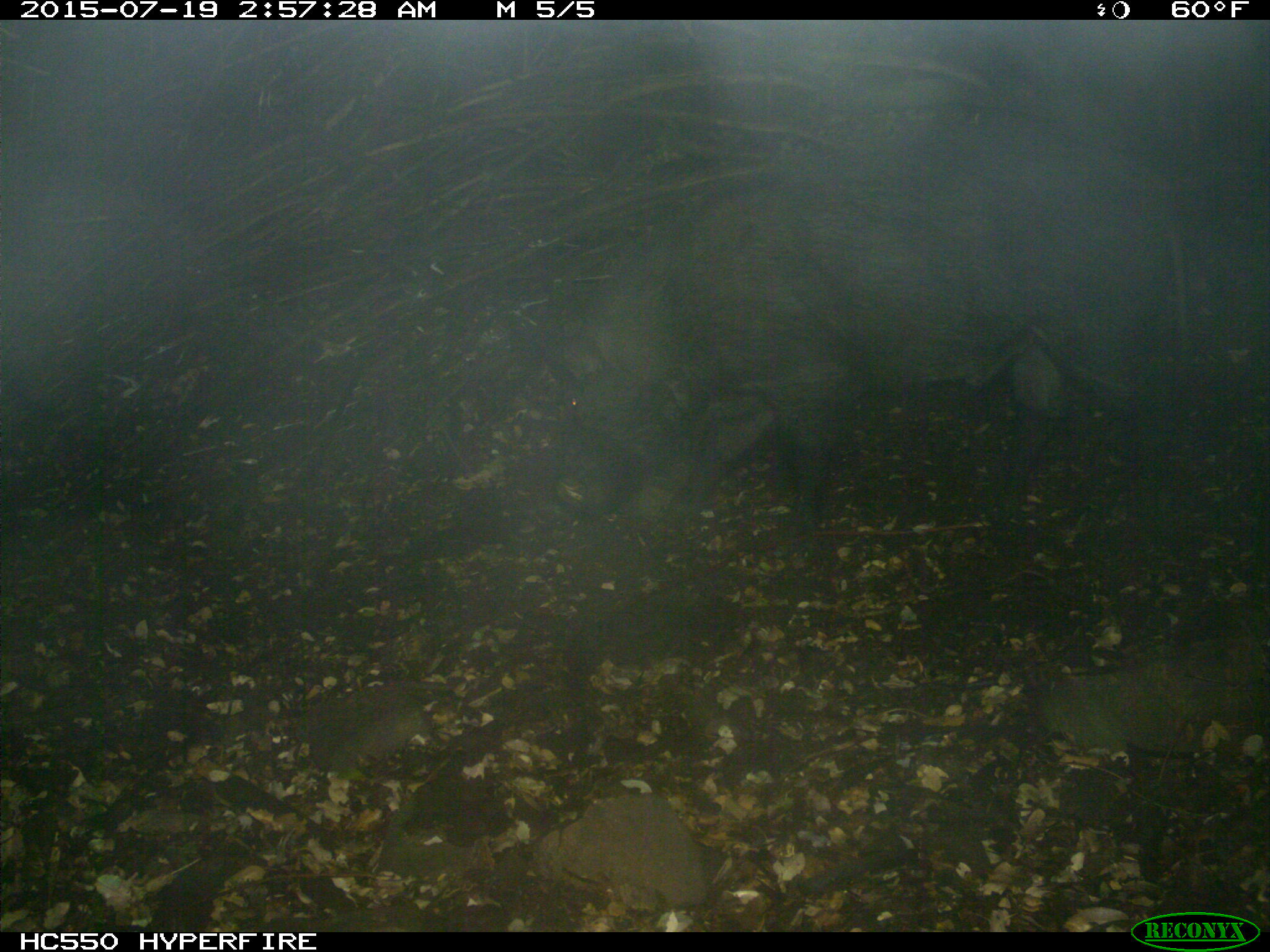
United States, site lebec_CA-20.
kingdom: Animalia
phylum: Chordata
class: Mammalia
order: Artiodactyla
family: Suidae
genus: Sus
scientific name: Sus scrofa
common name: wild boar